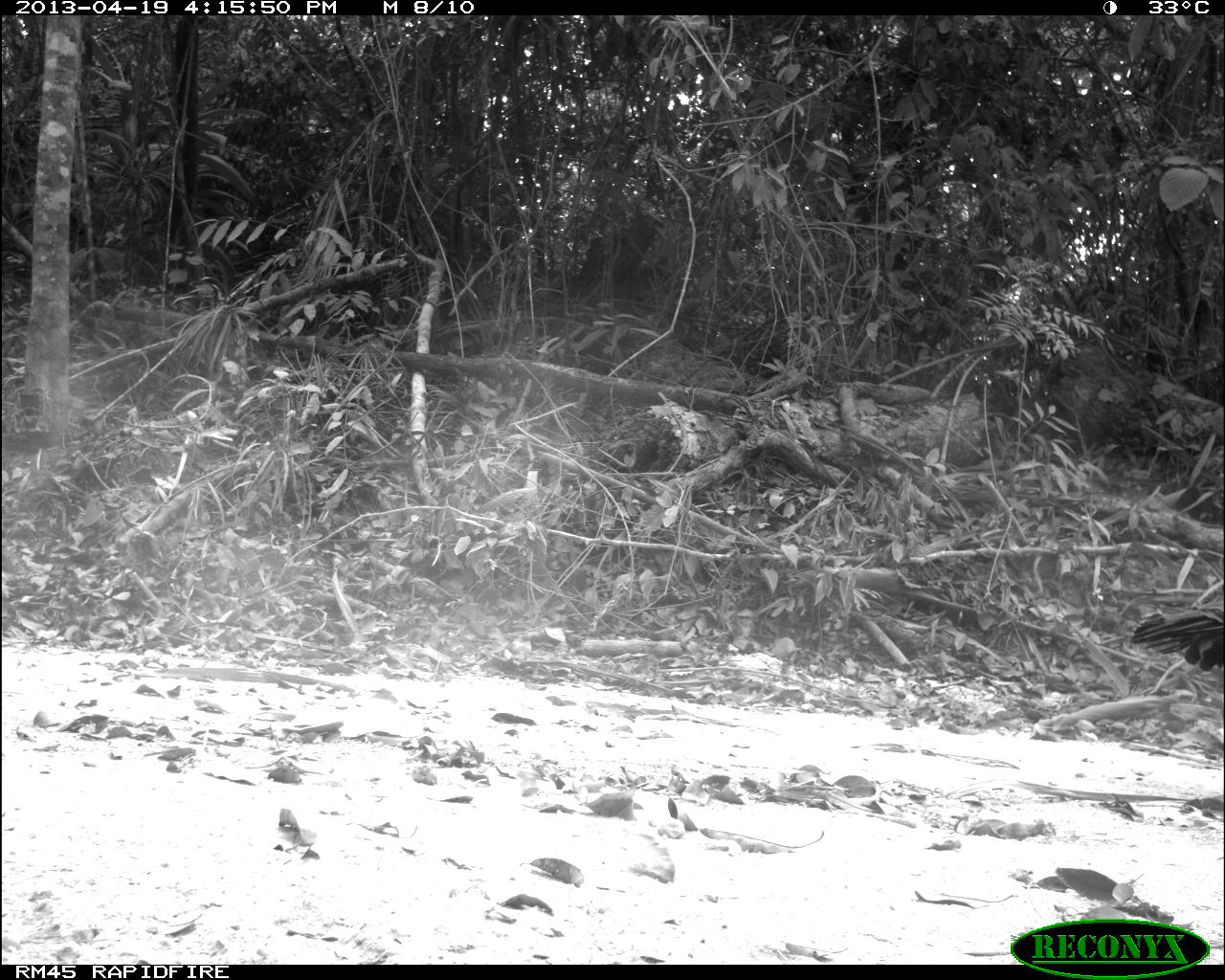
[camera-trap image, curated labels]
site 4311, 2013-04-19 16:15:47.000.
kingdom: Animalia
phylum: Chordata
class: Aves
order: Galliformes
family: Phasianidae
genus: Meleagris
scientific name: Meleagris ocellata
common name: ocellated turkey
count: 1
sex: male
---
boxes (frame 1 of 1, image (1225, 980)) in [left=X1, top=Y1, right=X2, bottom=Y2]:
meleagris ocellata: [left=1131, top=603, right=1225, bottom=670]